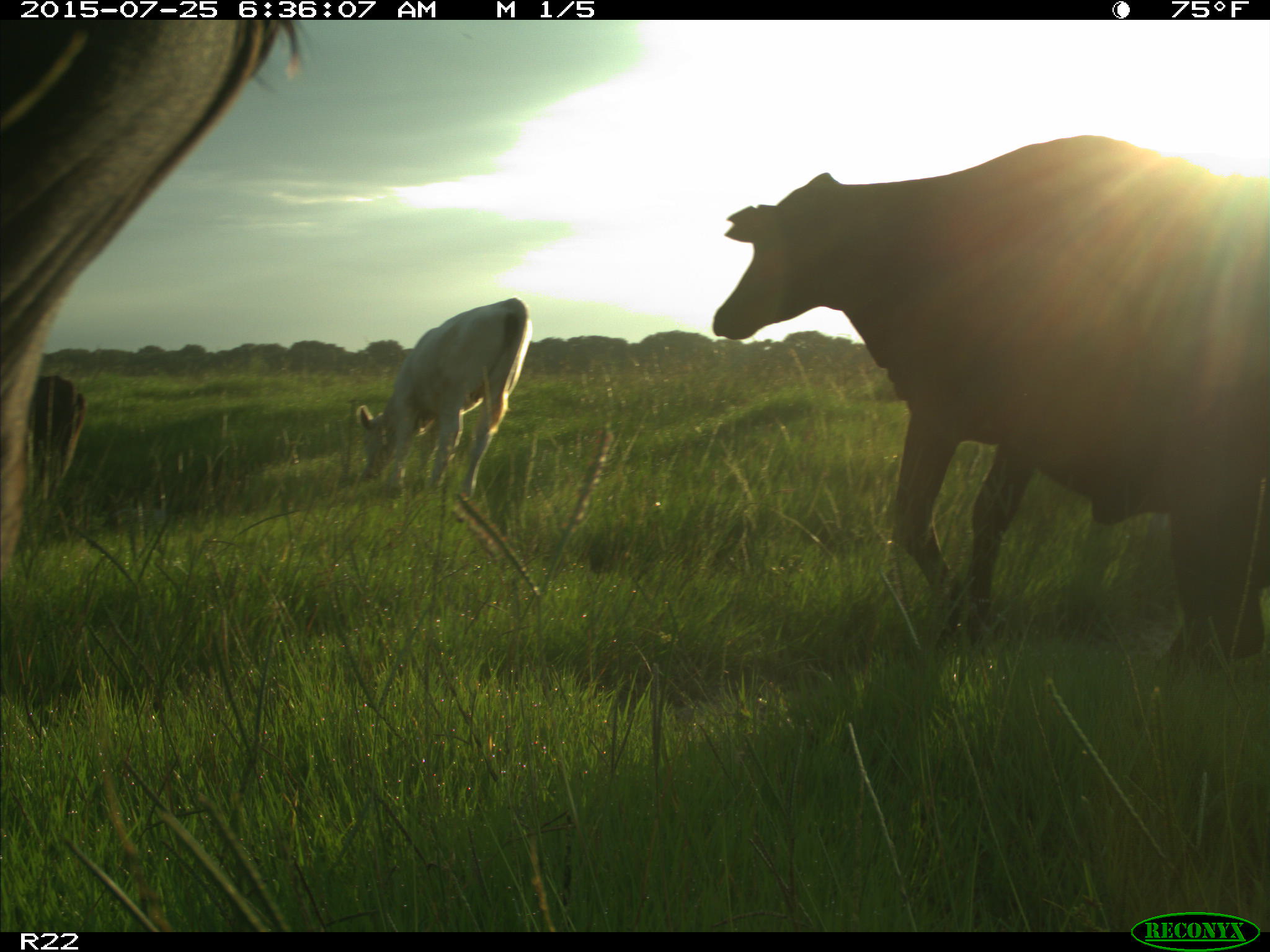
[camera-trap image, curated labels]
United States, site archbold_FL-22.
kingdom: Animalia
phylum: Chordata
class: Mammalia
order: Artiodactyla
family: Bovidae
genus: Bos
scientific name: Bos taurus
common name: domestic cow